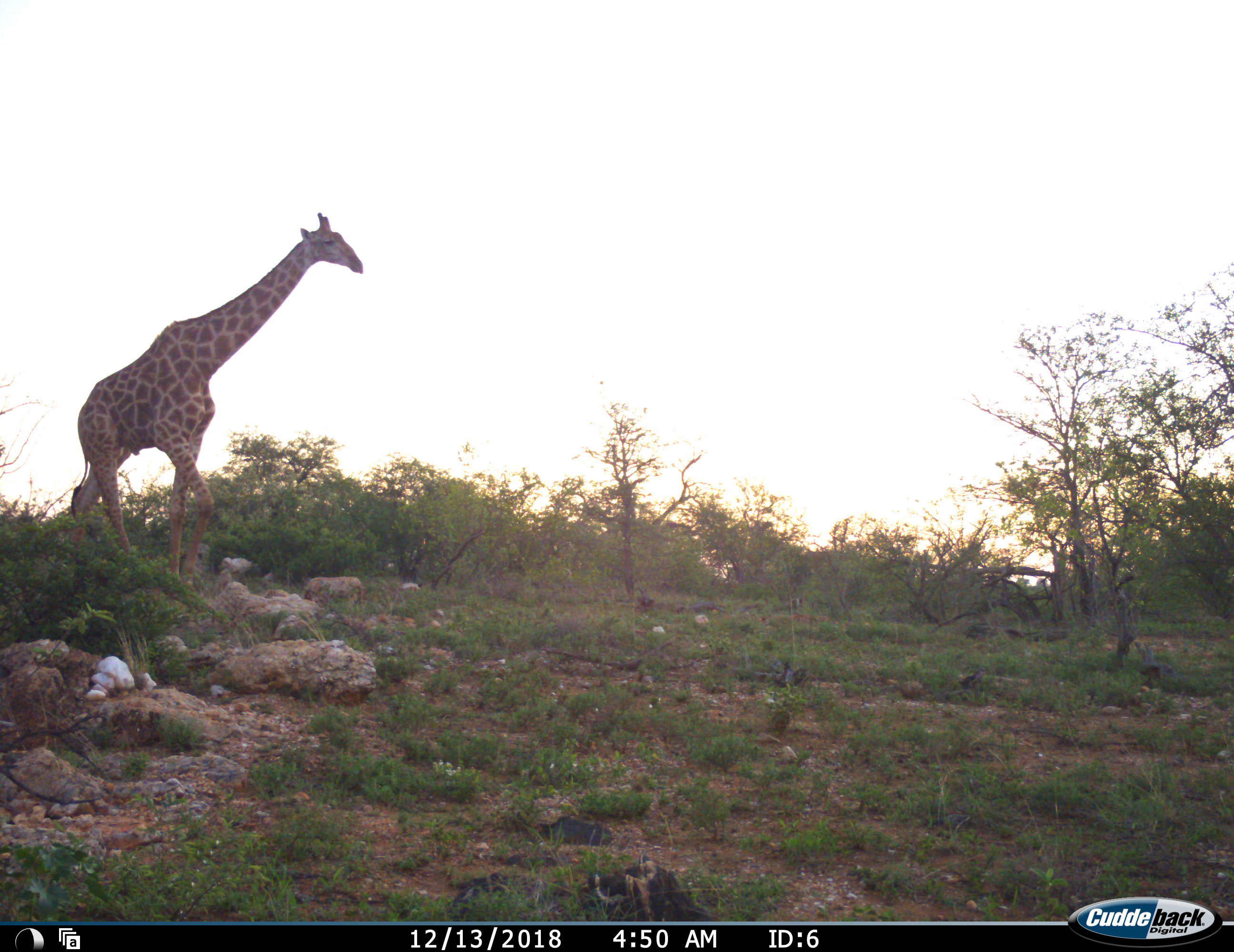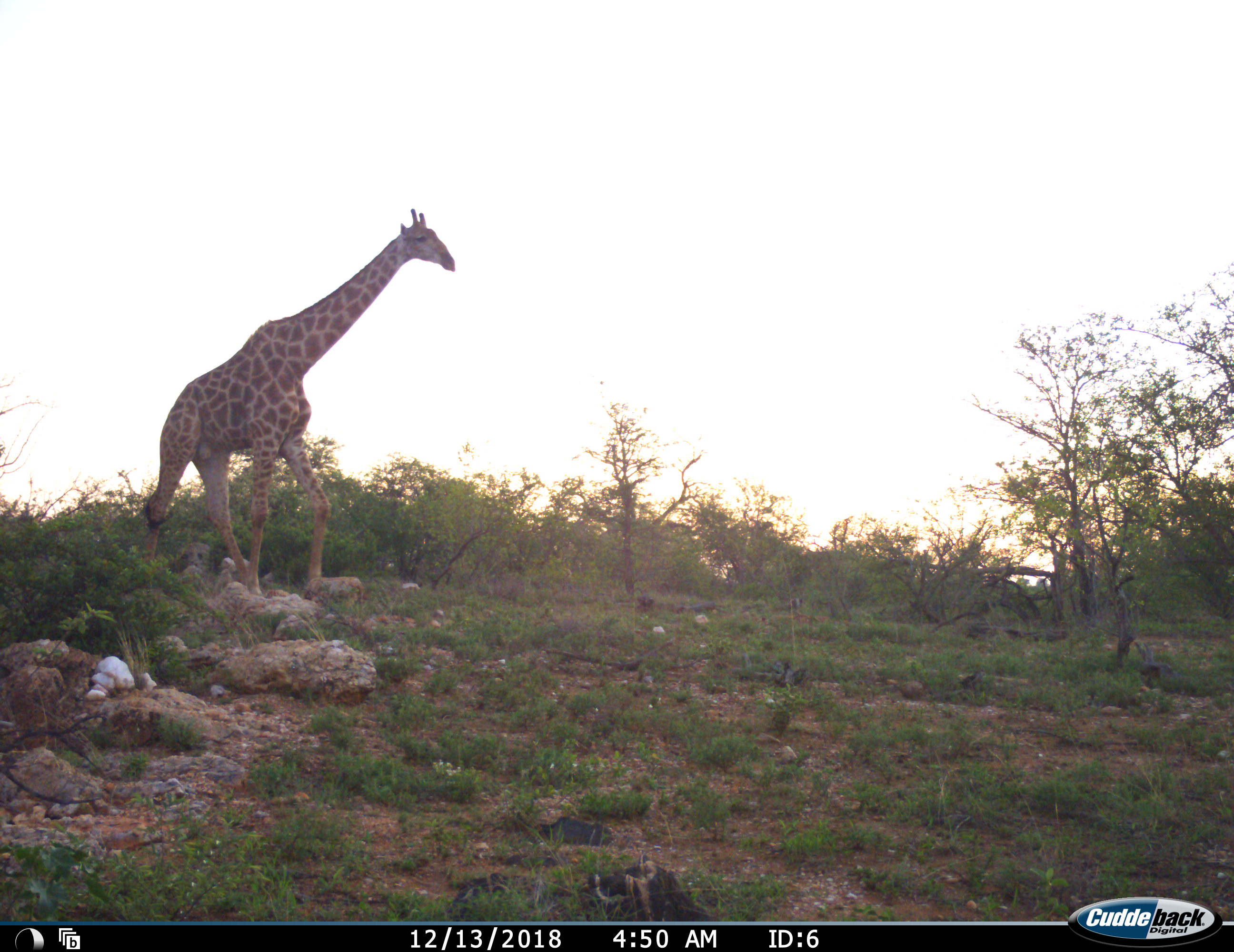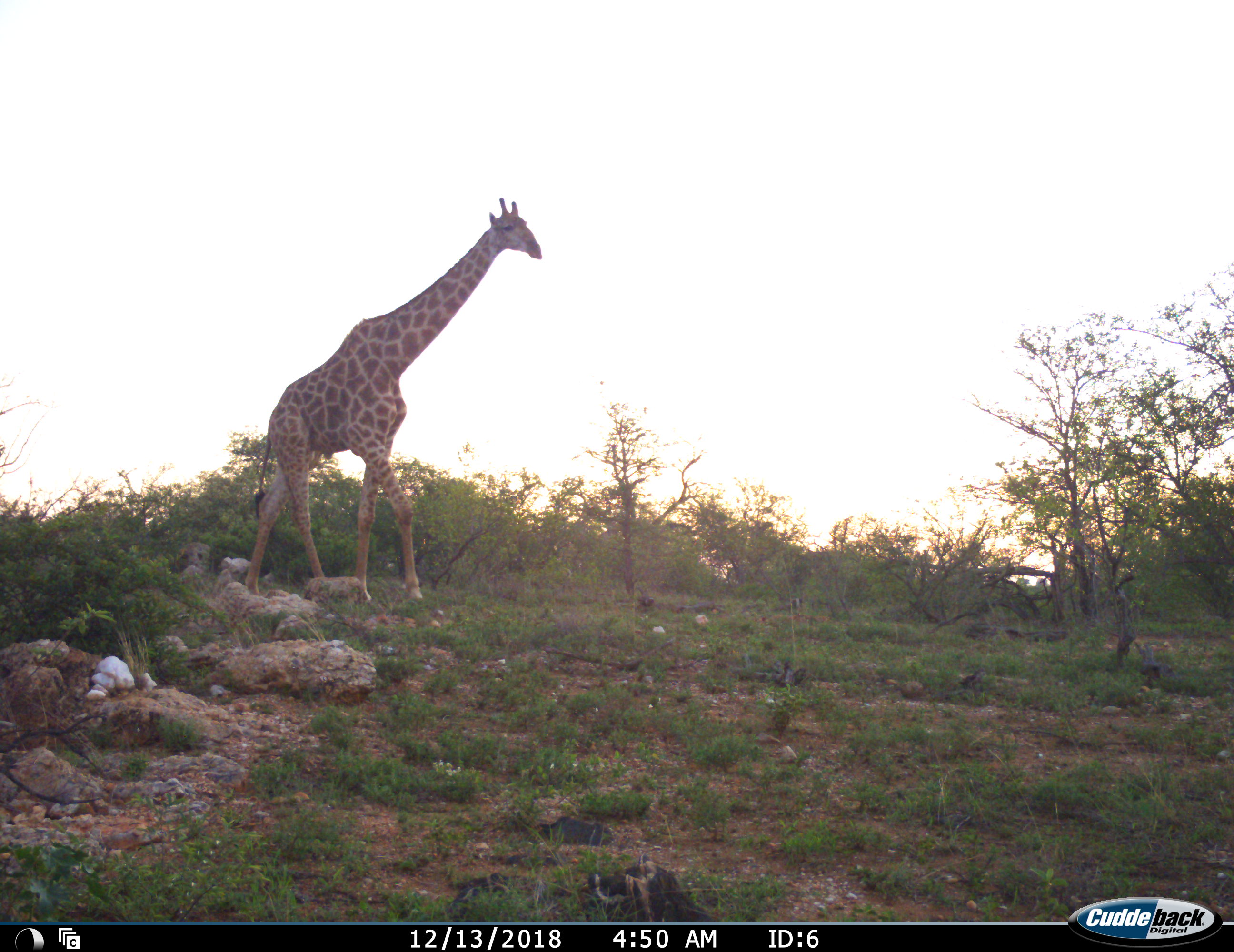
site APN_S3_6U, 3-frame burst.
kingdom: Animalia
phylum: Chordata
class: Mammalia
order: Artiodactyla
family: Giraffidae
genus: Giraffa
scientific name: Giraffa camelopardalis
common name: giraffe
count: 1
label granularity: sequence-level